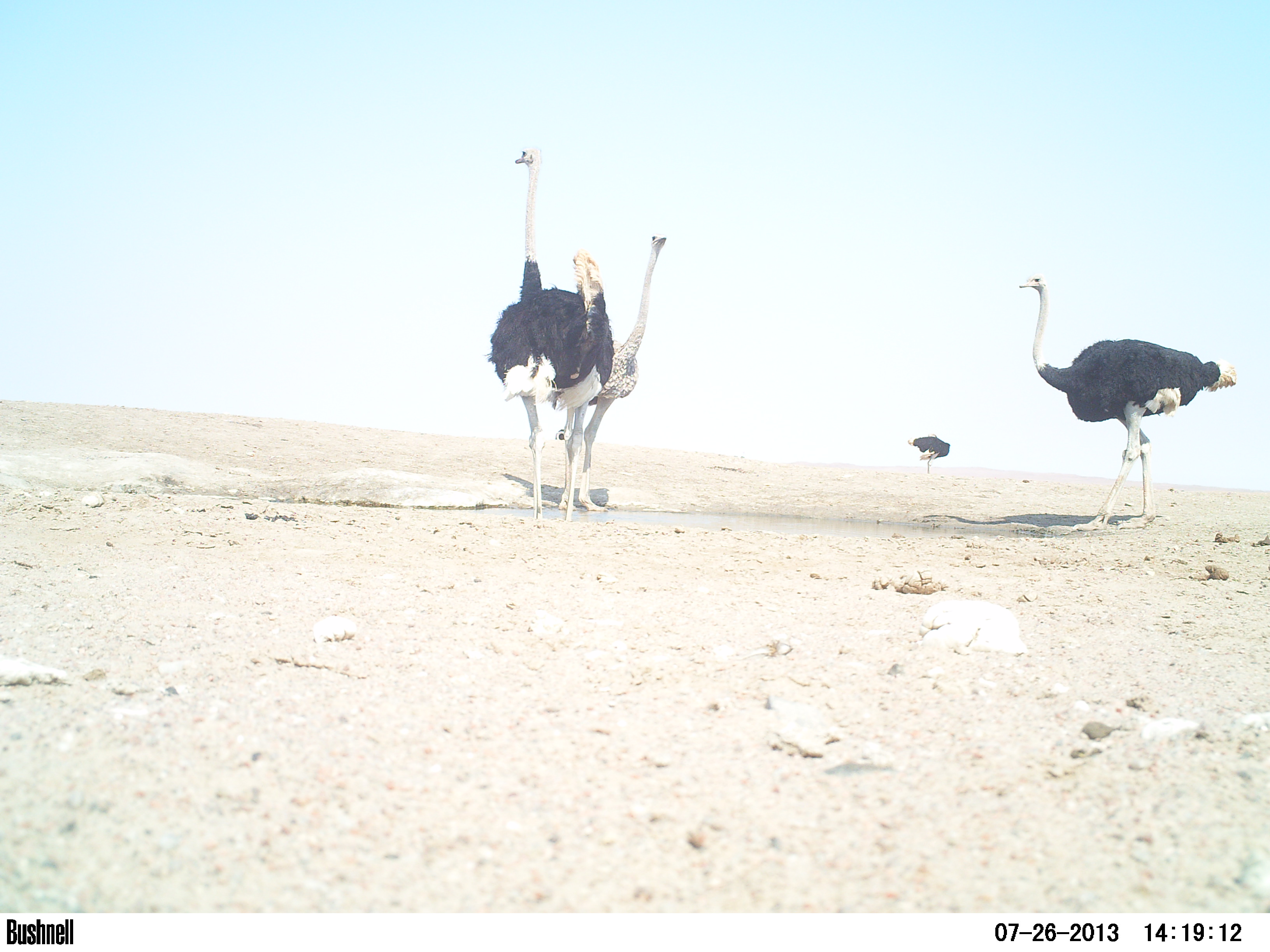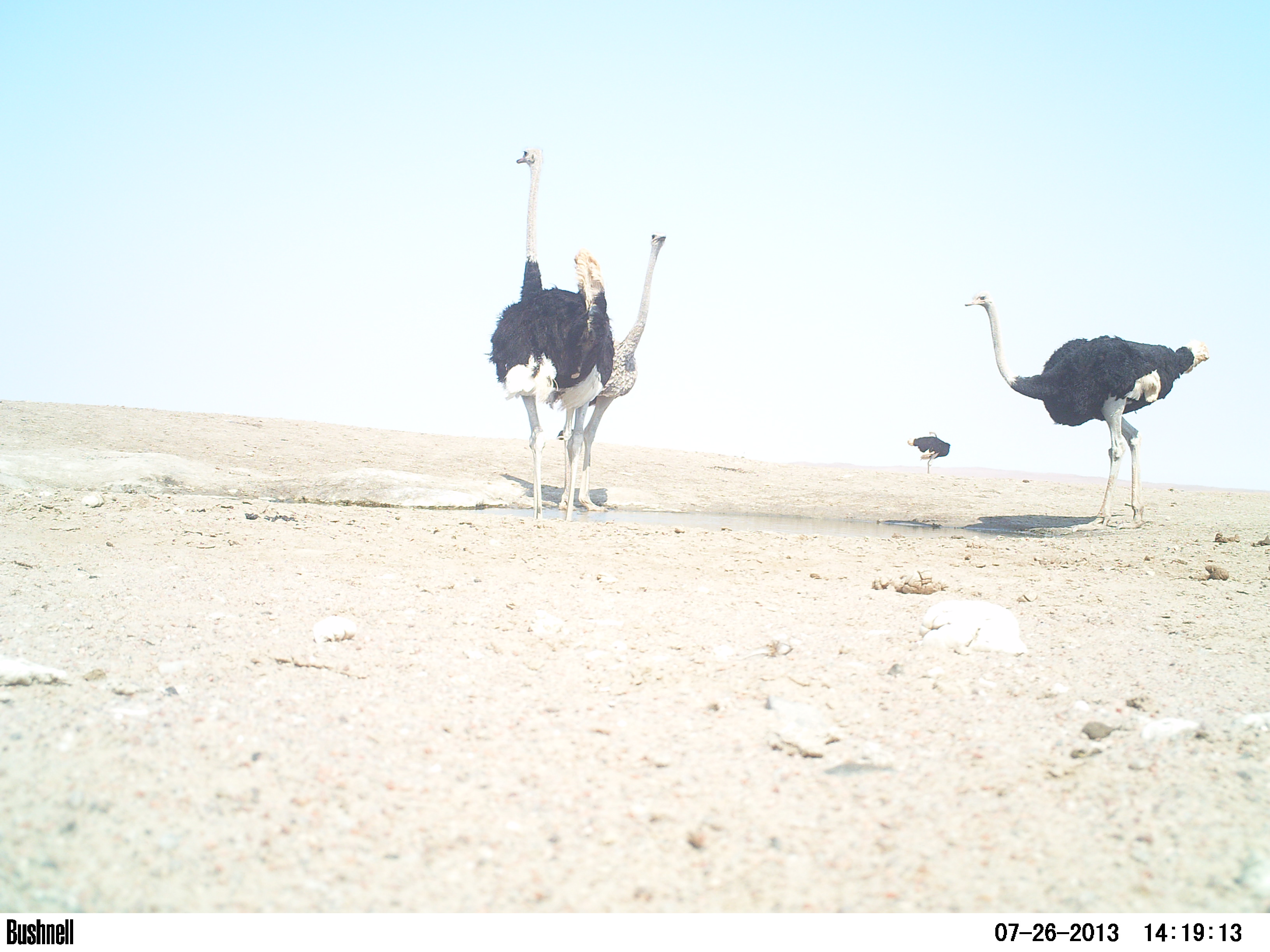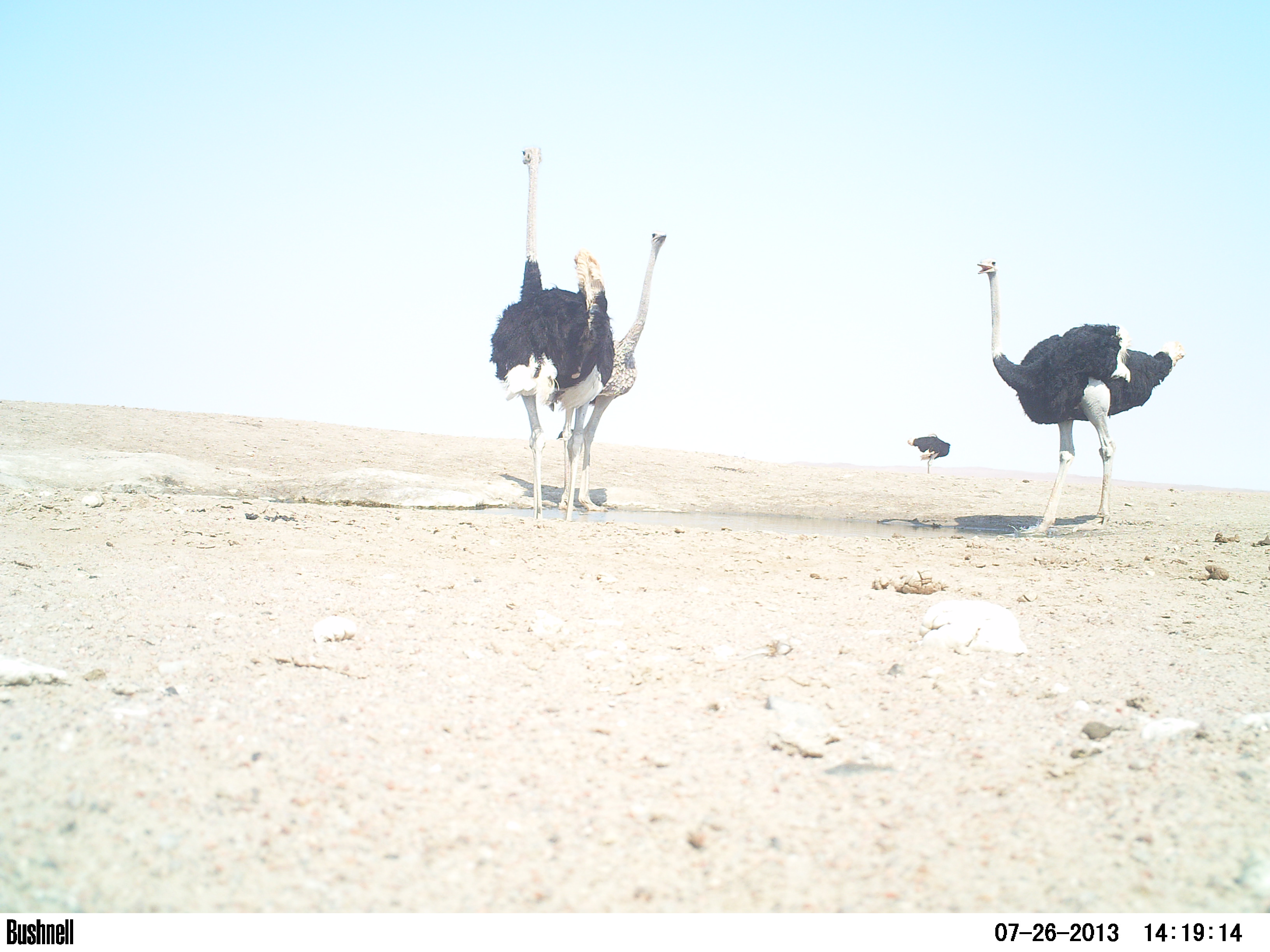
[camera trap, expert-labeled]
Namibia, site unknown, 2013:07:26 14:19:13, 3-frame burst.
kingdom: Animalia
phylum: Chordata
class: Aves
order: Struthioniformes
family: Struthionidae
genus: Struthio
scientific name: Struthio camelus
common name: common ostrich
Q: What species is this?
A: Struthio camelus (common ostrich).